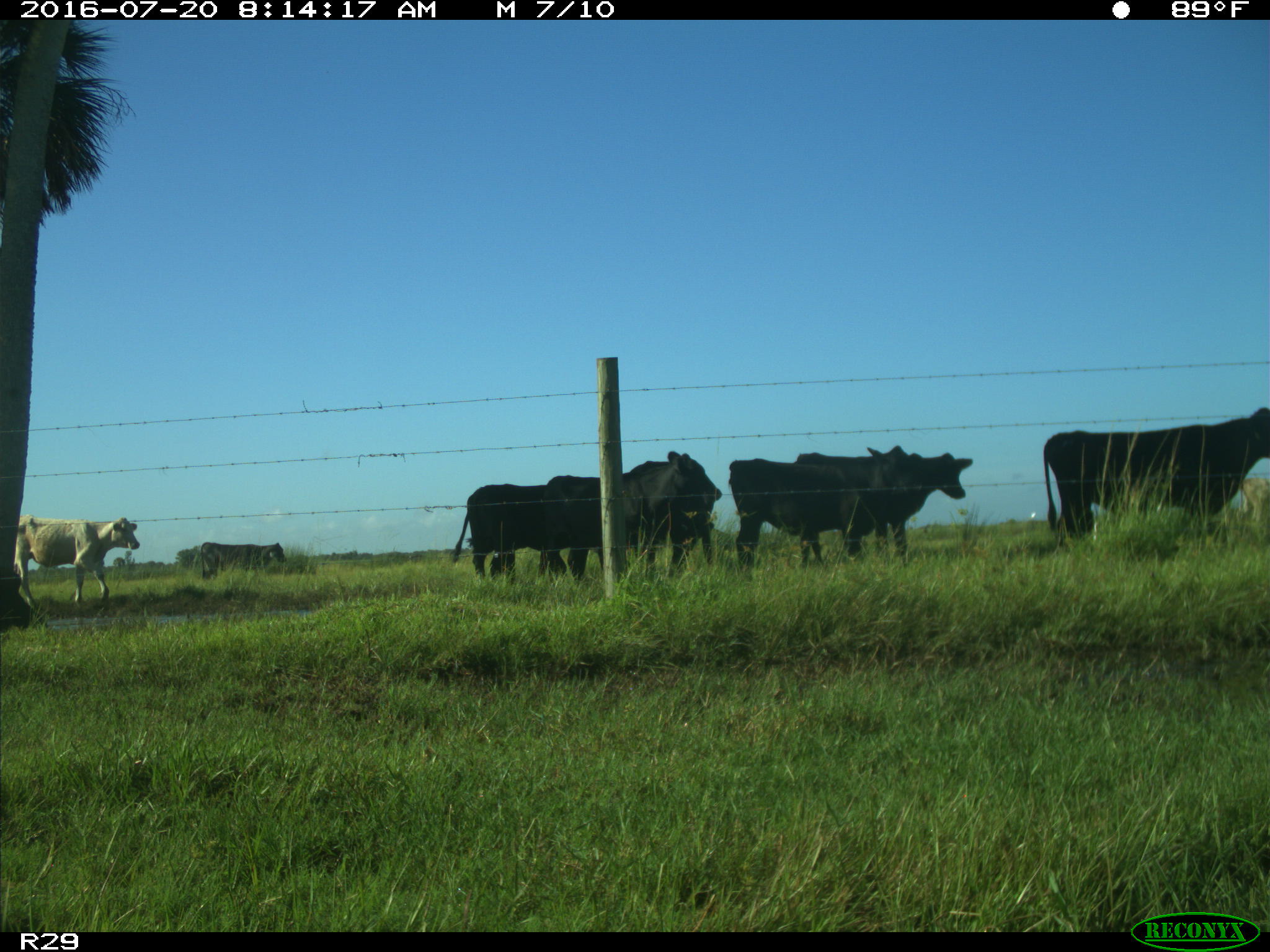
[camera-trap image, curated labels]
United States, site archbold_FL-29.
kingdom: Animalia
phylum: Chordata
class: Mammalia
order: Artiodactyla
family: Bovidae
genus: Bos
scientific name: Bos taurus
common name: domestic cow